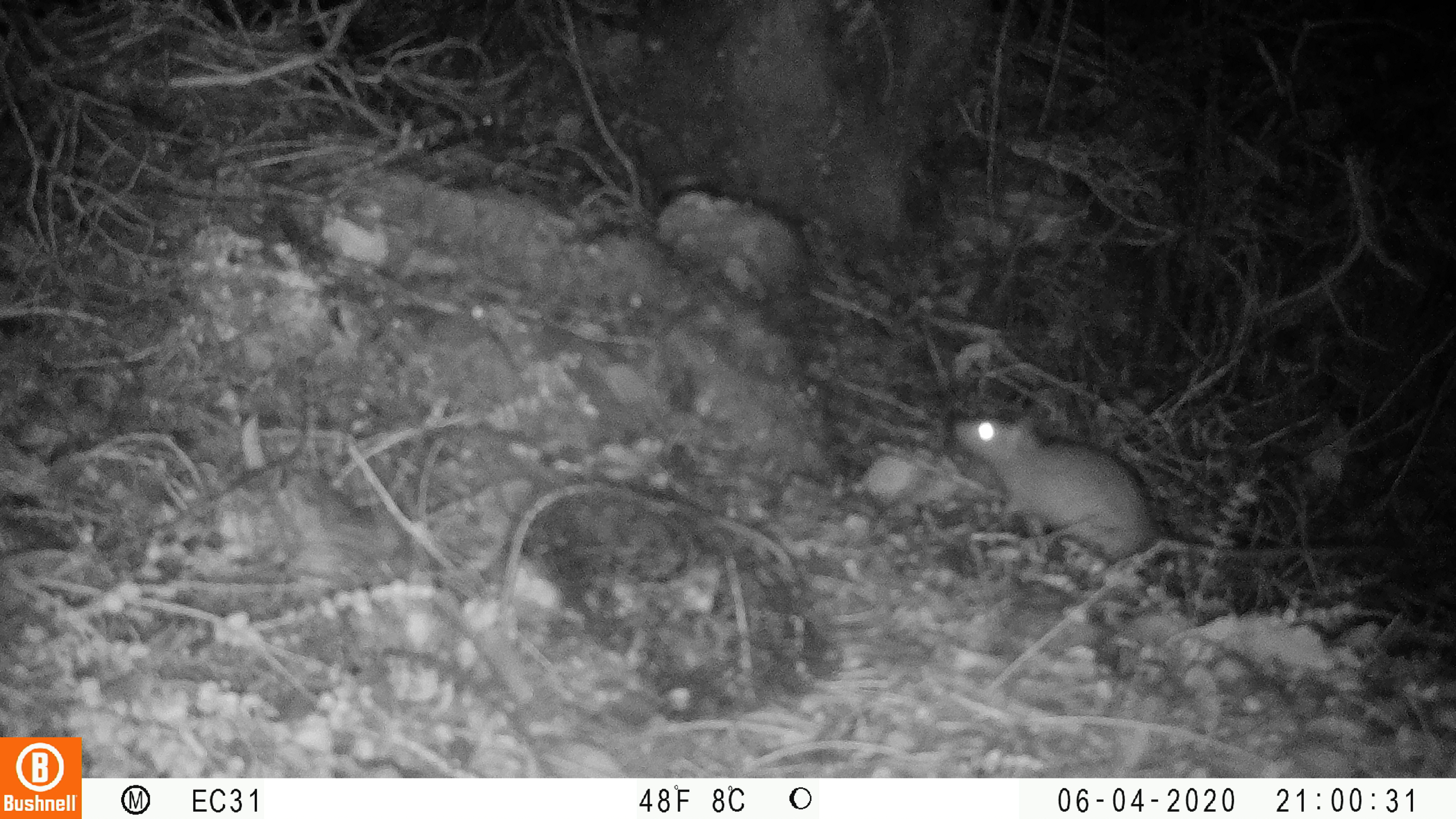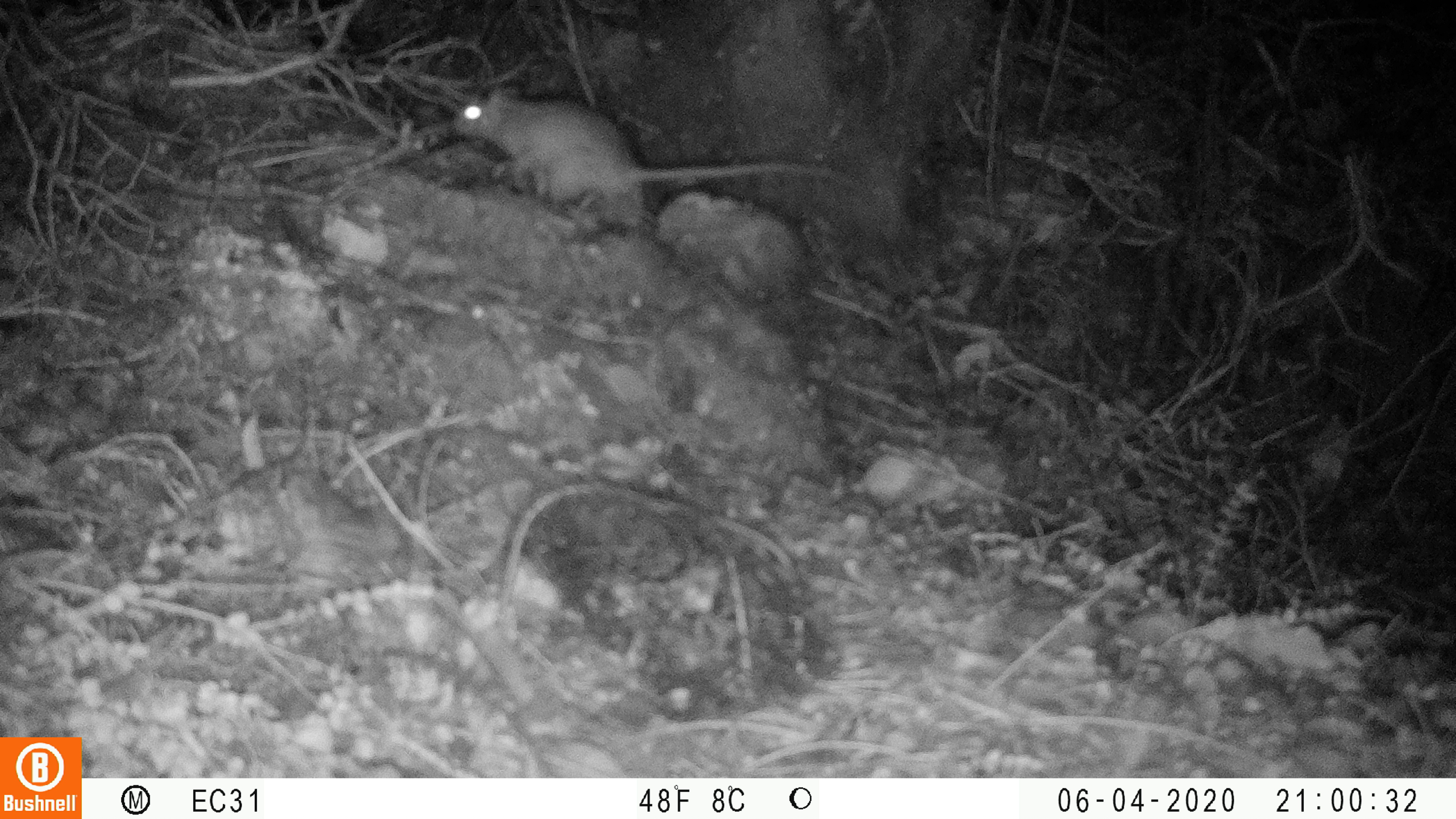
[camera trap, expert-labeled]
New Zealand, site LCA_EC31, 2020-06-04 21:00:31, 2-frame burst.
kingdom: Animalia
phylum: Chordata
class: Mammalia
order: Rodentia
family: Muridae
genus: Rattus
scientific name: Rattus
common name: rat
Rat (Rattus).